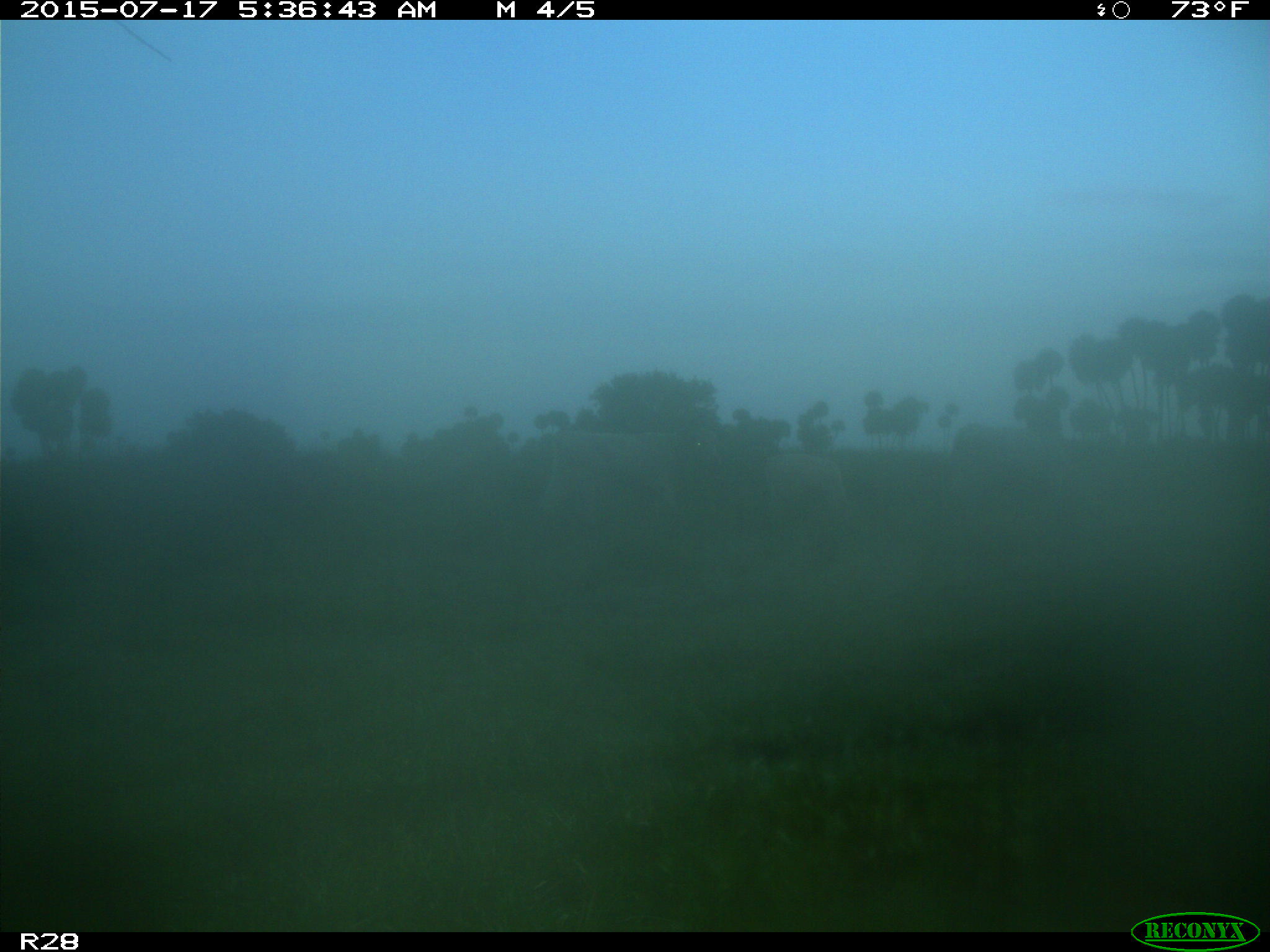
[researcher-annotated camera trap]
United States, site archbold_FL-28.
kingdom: Animalia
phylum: Chordata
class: Mammalia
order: Artiodactyla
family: Bovidae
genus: Bos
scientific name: Bos taurus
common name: domestic cow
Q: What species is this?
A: Bos taurus (domestic cow).